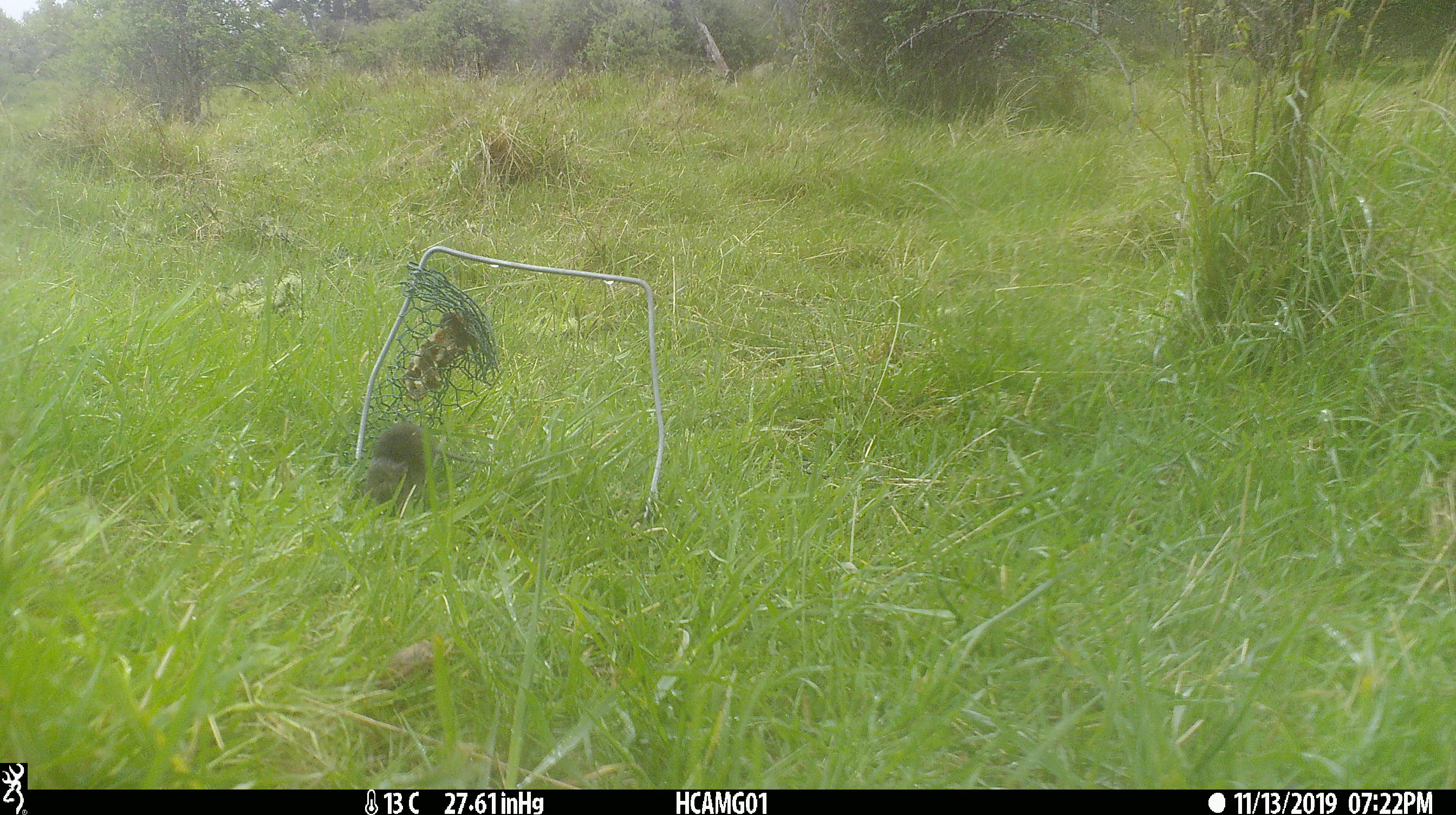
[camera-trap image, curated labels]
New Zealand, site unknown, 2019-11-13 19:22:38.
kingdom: Animalia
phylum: Chordata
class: Mammalia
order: Rodentia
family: Muridae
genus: Mus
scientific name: Mus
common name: mouse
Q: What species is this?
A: Mouse (Mus).